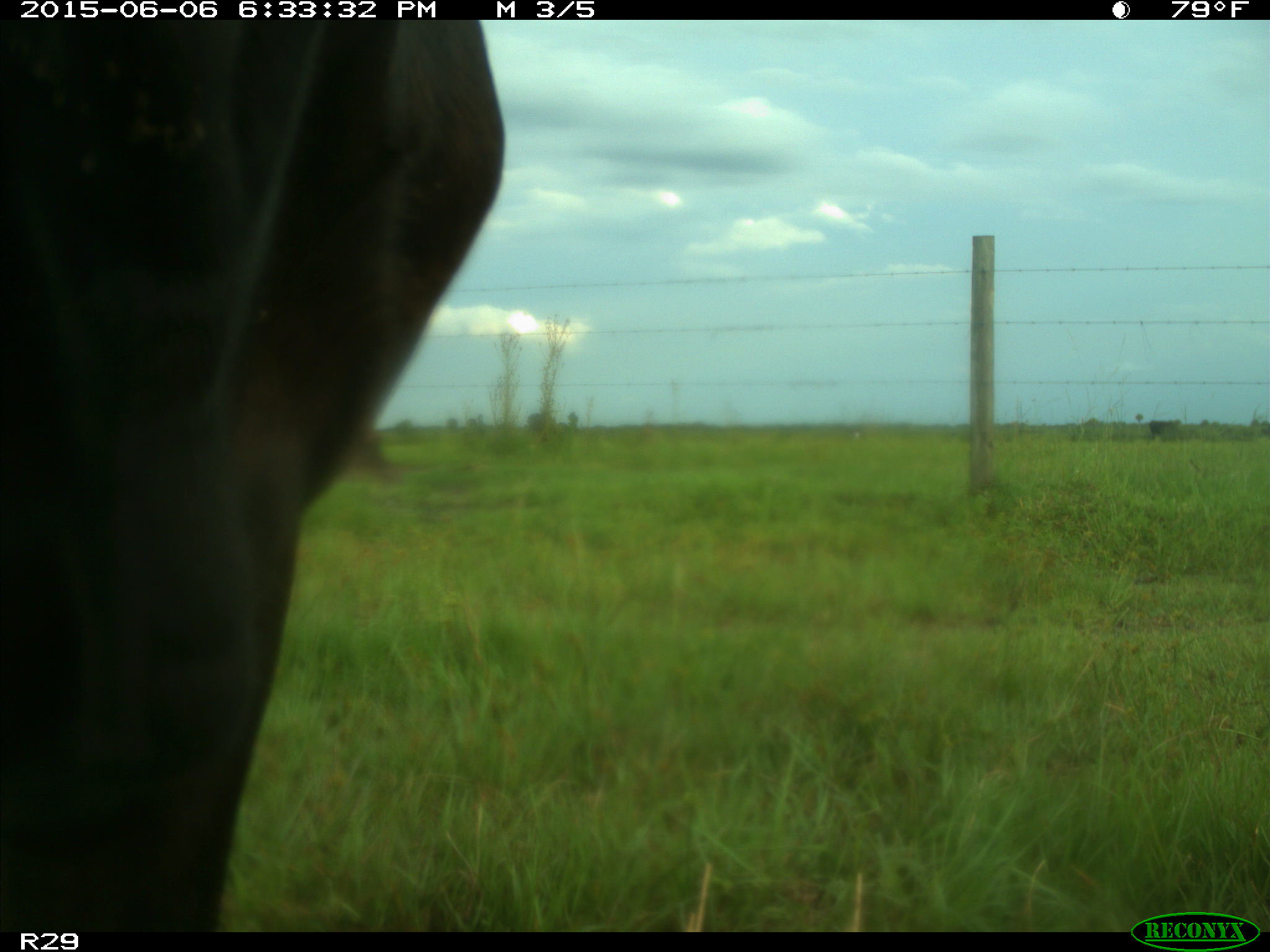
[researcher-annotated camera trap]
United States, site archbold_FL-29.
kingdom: Animalia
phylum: Chordata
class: Mammalia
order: Artiodactyla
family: Bovidae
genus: Bos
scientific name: Bos taurus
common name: domestic cow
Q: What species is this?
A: Bos taurus (domestic cow).